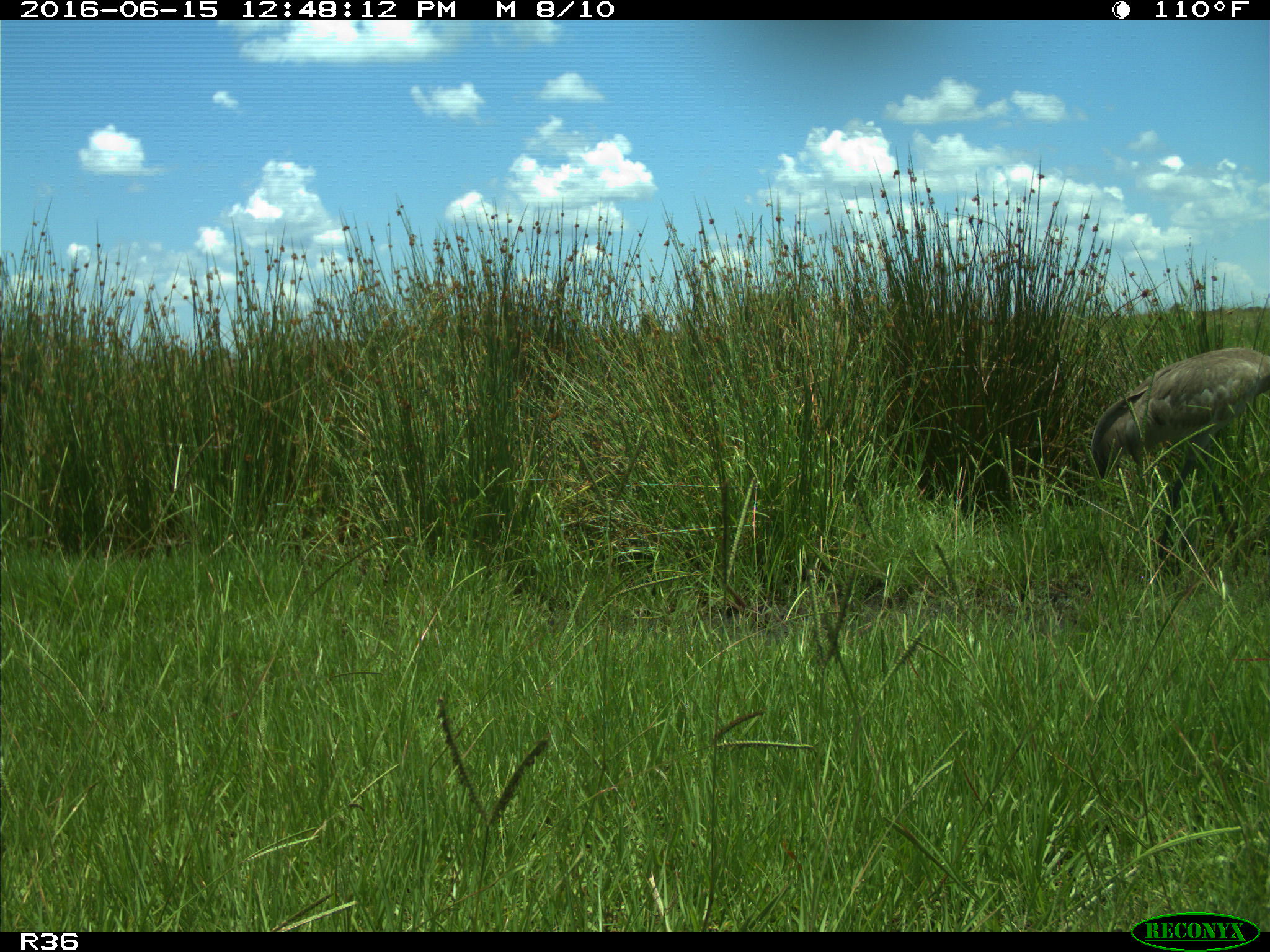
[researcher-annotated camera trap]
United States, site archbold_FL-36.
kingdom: Animalia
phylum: Chordata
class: Aves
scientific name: Aves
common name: birds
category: unidentified bird